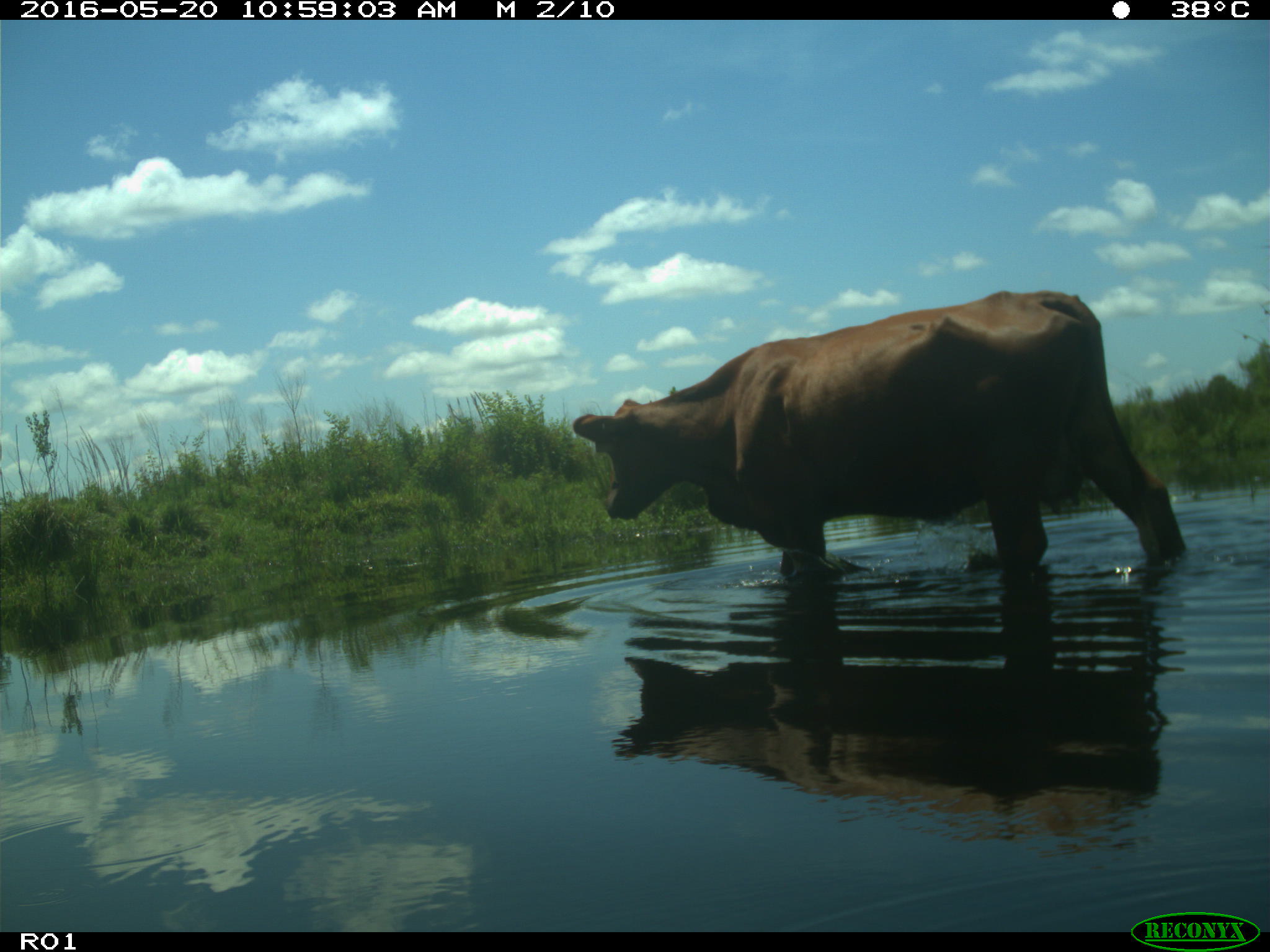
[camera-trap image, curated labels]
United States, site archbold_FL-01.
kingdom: Animalia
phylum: Chordata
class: Mammalia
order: Artiodactyla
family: Bovidae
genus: Bos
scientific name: Bos taurus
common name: domestic cow